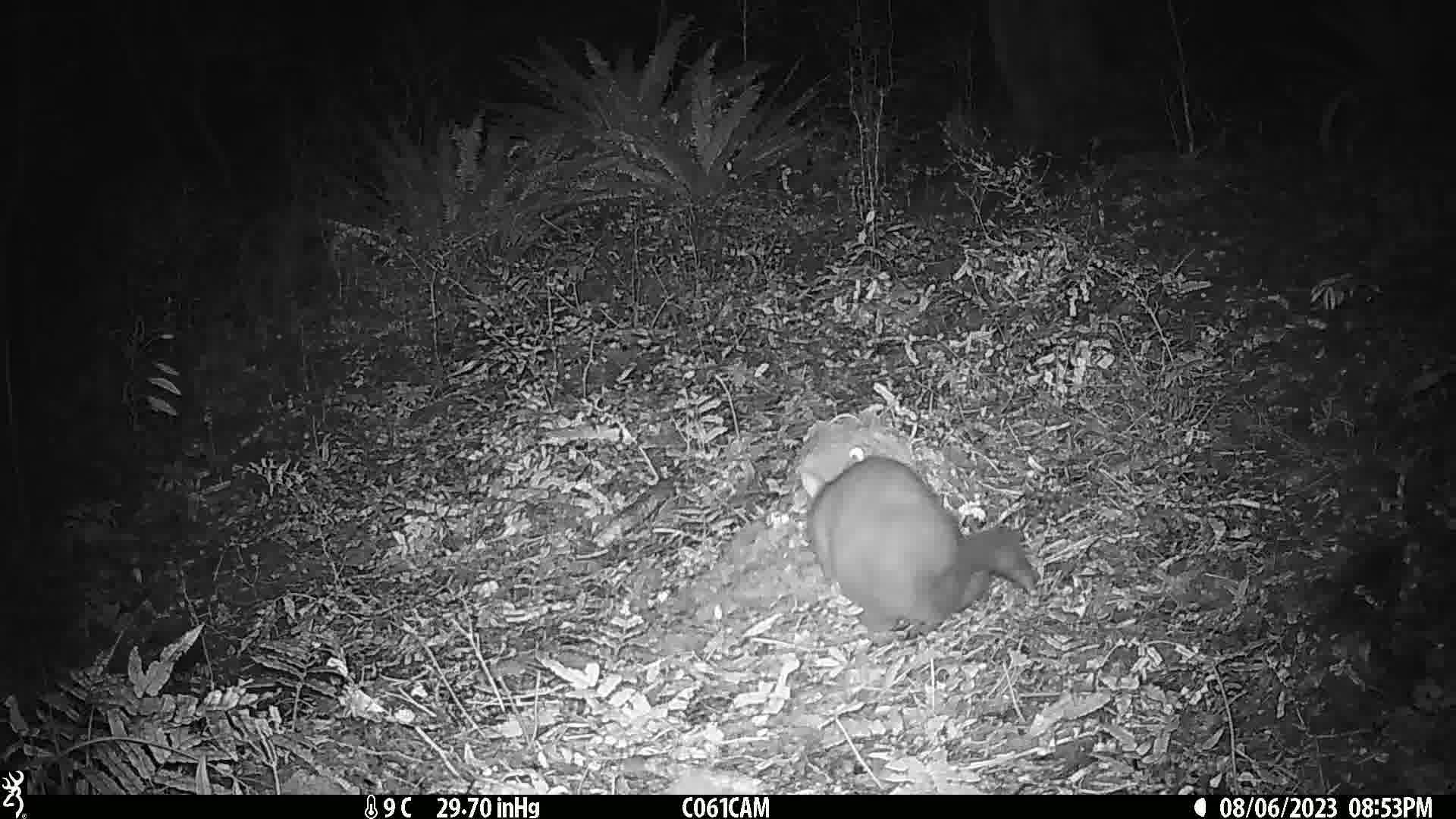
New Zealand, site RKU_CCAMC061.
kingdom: Animalia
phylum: Chordata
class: Mammalia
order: Diprotodontia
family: Phalangeridae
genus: Trichosurus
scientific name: Trichosurus vulpecula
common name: common brushtail possum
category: possum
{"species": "possum (common brushtail possum) (Trichosurus vulpecula)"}